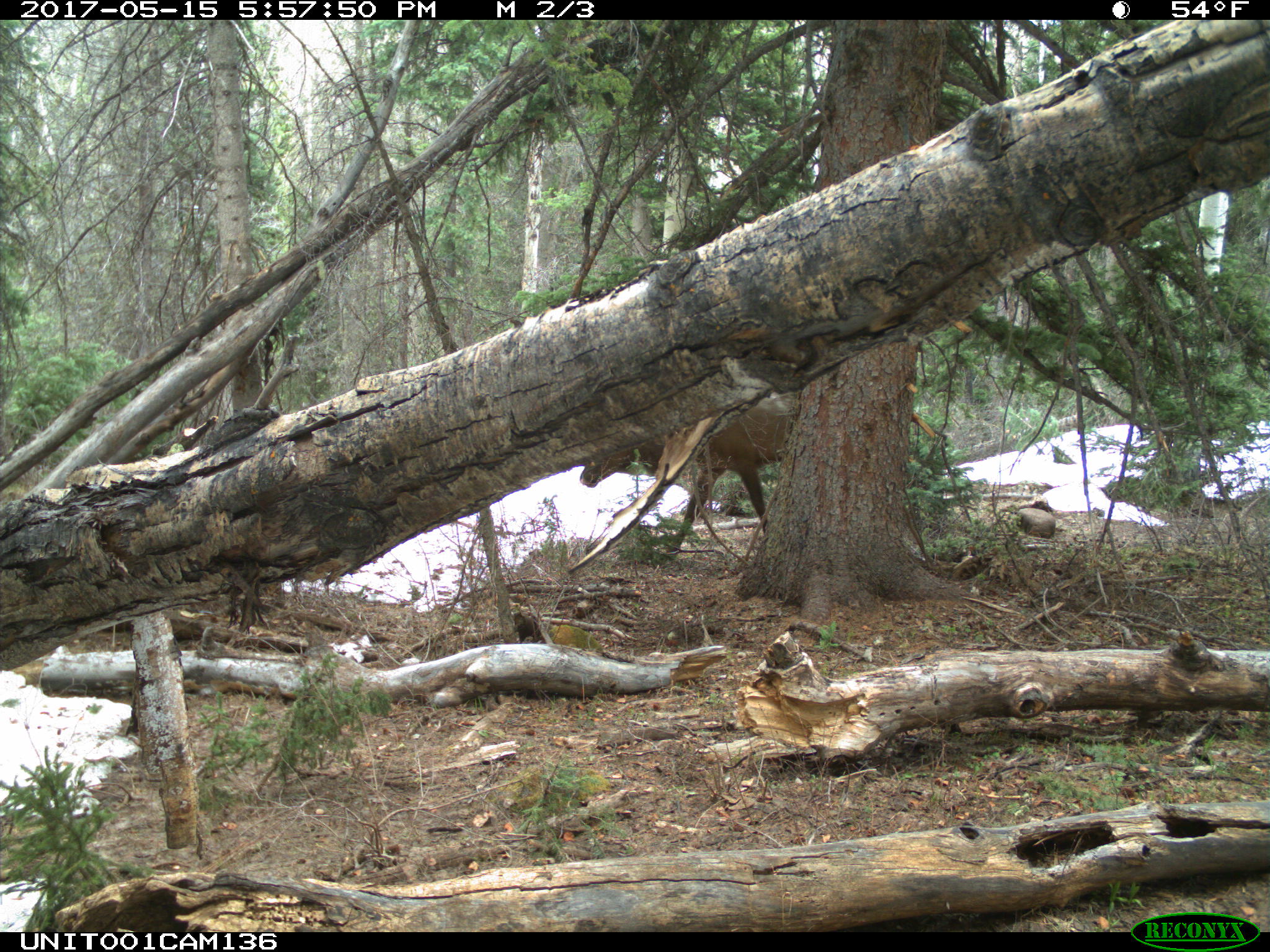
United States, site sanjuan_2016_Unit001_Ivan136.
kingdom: Animalia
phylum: Chordata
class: Mammalia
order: Artiodactyla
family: Cervidae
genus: Cervus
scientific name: Cervus elaphus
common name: red deer